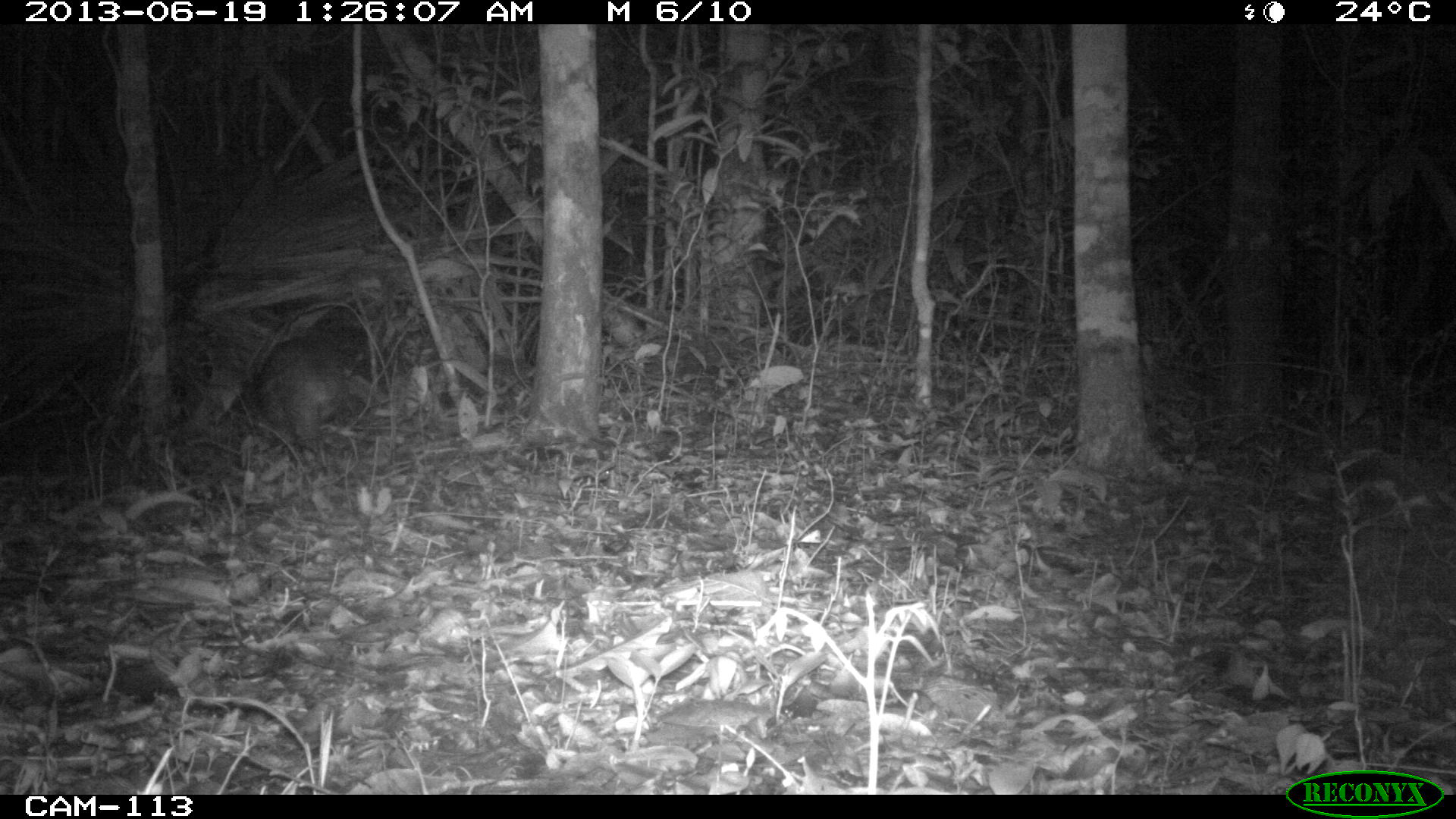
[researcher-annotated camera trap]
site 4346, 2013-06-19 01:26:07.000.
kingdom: Animalia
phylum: Chordata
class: Mammalia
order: Rodentia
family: Cuniculidae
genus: Cuniculus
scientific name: Cuniculus paca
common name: lowland paca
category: agouti paca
Agouti paca (lowland paca) (Cuniculus paca), count 1.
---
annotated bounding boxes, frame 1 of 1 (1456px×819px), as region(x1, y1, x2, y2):
agouti paca: region(255, 330, 363, 446)